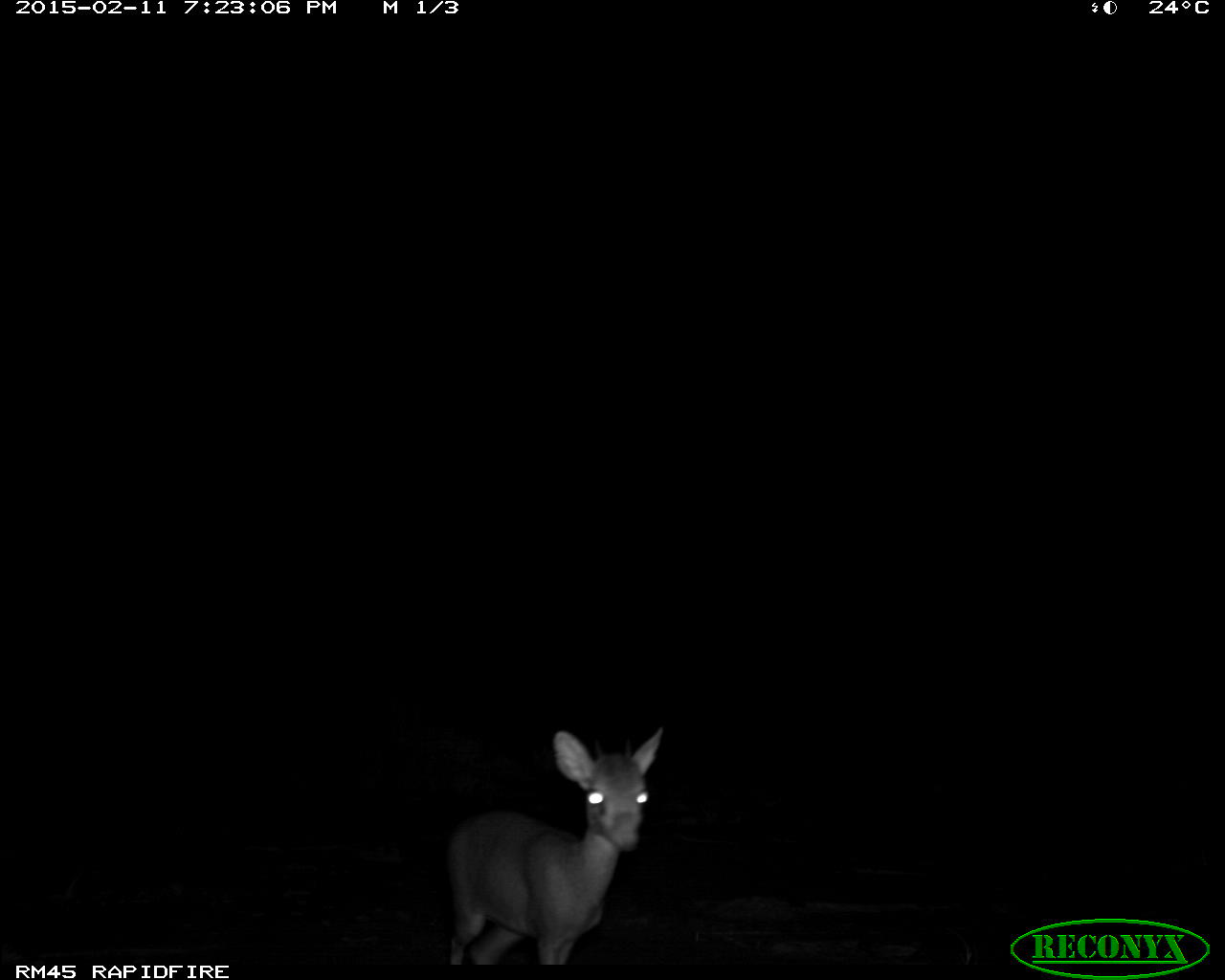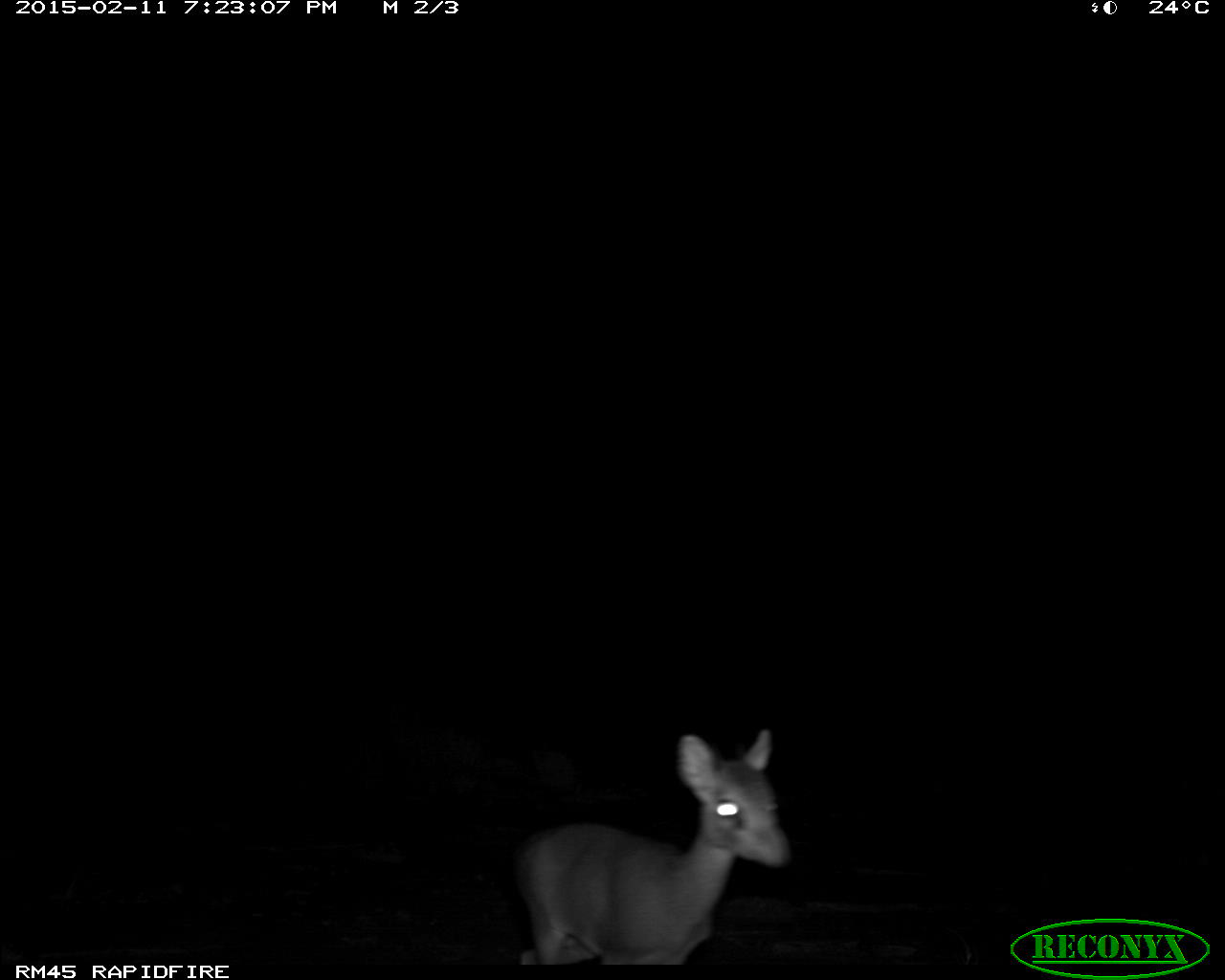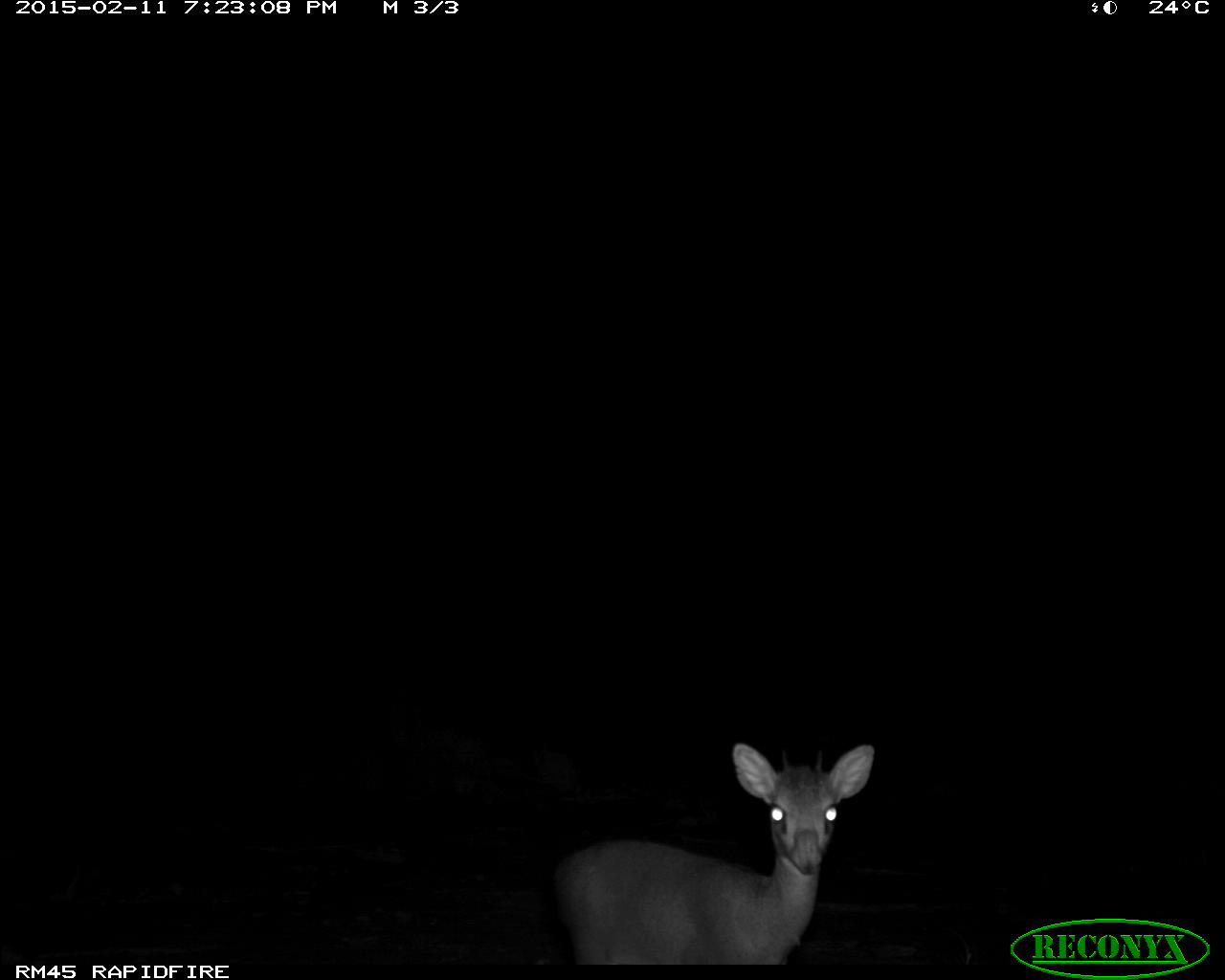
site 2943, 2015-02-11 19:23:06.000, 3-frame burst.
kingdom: Animalia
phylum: Chordata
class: Mammalia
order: Artiodactyla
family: Bovidae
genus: Madoqua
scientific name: Madoqua guentheri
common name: günther's dik-dik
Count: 1.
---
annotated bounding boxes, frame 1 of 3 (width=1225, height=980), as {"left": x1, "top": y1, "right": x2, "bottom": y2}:
madoqua guentheri: {"left": 440, "top": 726, "right": 667, "bottom": 968}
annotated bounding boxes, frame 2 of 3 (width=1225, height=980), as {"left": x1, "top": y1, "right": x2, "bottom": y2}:
madoqua guentheri: {"left": 513, "top": 726, "right": 792, "bottom": 962}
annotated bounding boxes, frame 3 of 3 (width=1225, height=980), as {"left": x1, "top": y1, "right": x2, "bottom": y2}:
madoqua guentheri: {"left": 548, "top": 740, "right": 878, "bottom": 964}